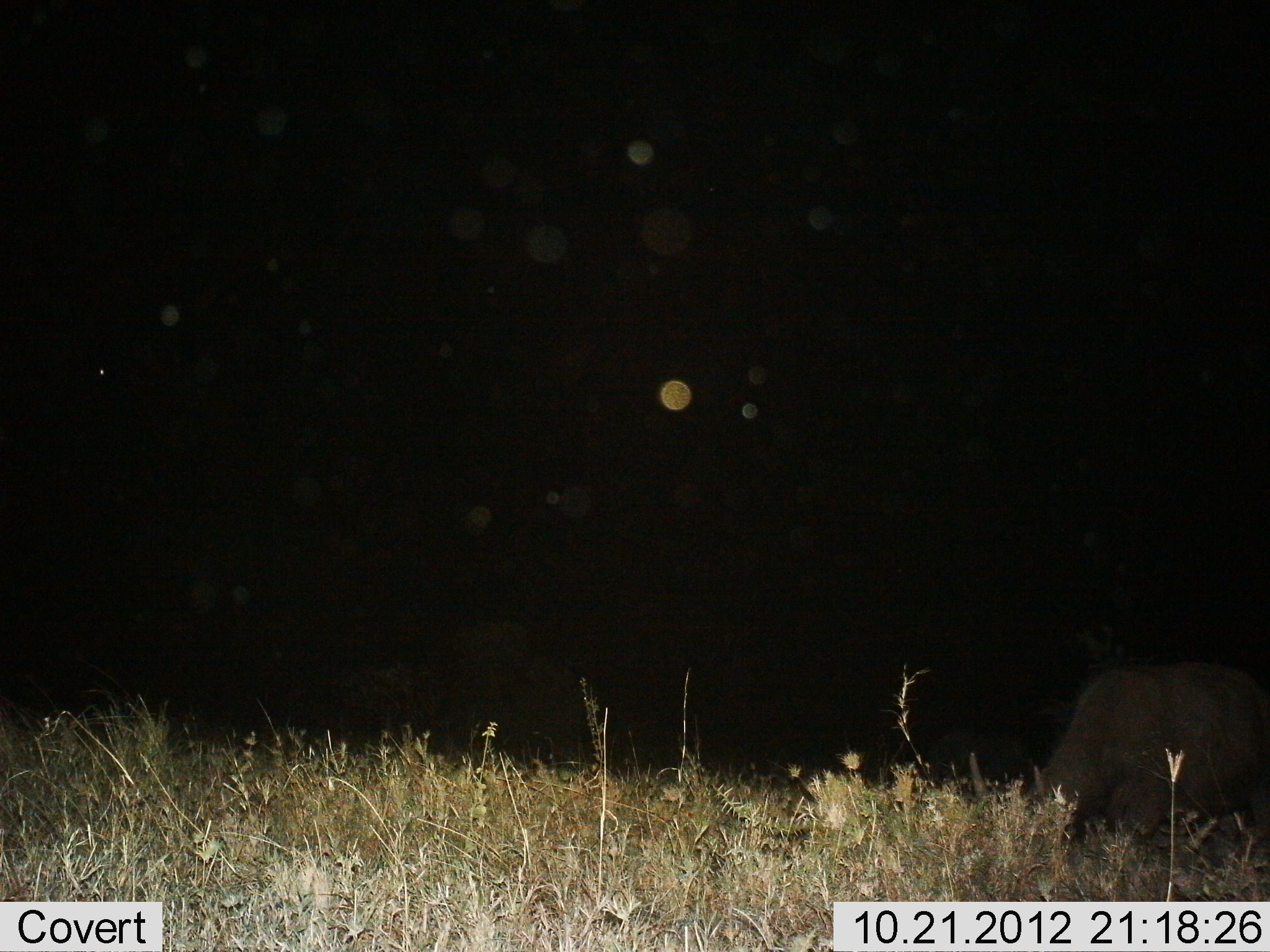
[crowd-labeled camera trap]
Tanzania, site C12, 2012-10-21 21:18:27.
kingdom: Animalia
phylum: Chordata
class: Mammalia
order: Artiodactyla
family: Bovidae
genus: Syncerus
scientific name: Syncerus caffer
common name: cape buffalo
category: buffalo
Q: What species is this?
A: Buffalo (cape buffalo) (Syncerus caffer).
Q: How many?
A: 1.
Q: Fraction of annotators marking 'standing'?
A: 20%.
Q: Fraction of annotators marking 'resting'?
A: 0%.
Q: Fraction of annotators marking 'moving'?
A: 0%.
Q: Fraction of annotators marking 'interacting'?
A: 0%.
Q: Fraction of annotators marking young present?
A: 0%.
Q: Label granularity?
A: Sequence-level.